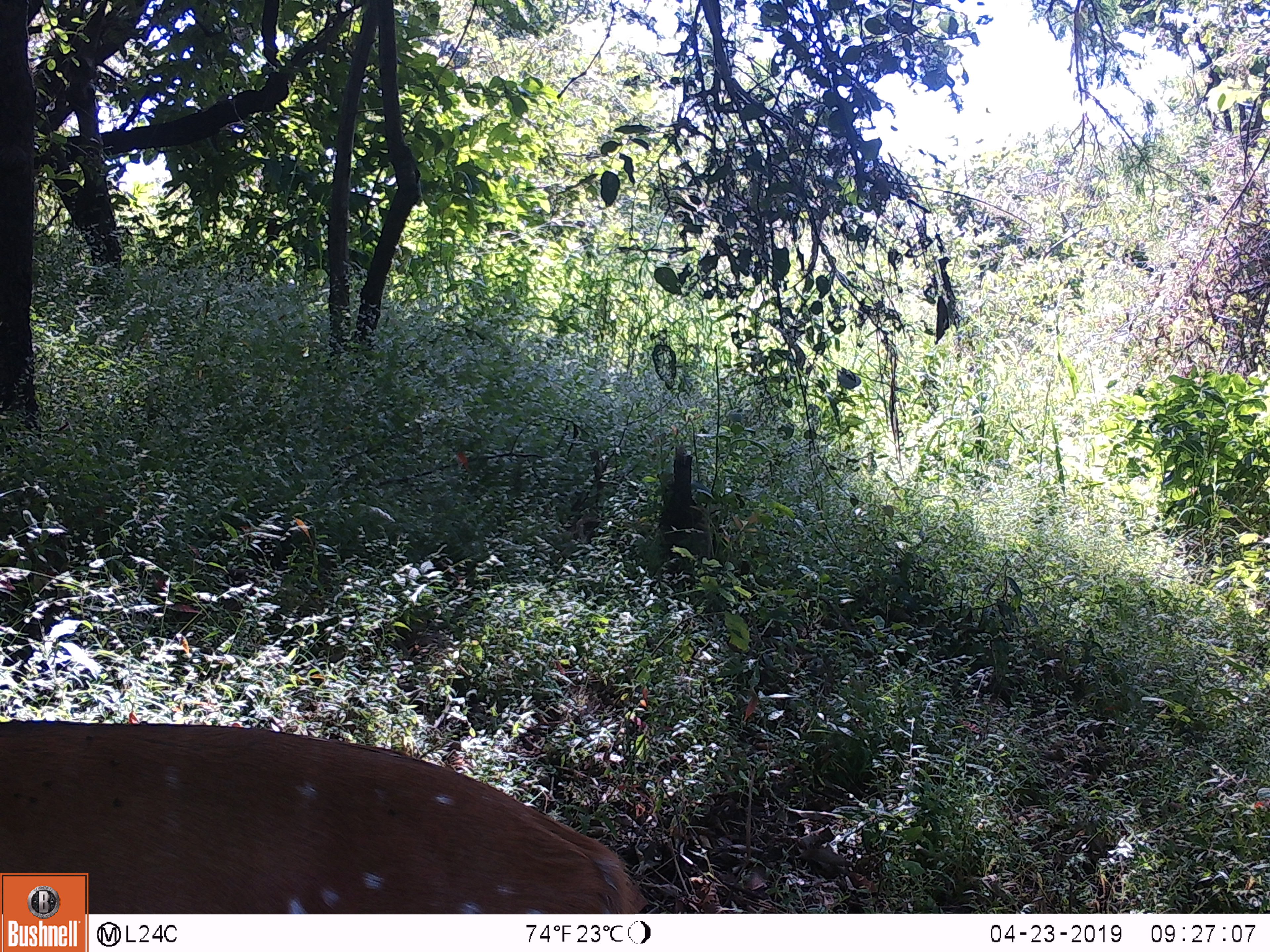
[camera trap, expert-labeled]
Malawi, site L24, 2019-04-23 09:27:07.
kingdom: Animalia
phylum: Chordata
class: Mammalia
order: Artiodactyla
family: Bovidae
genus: Tragelaphus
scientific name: Tragelaphus sylvaticus sylvaticus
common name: cape bushbuck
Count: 1.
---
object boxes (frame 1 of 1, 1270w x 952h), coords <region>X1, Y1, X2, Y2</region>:
cape bushbuck: <region>91, 708, 654, 911</region>